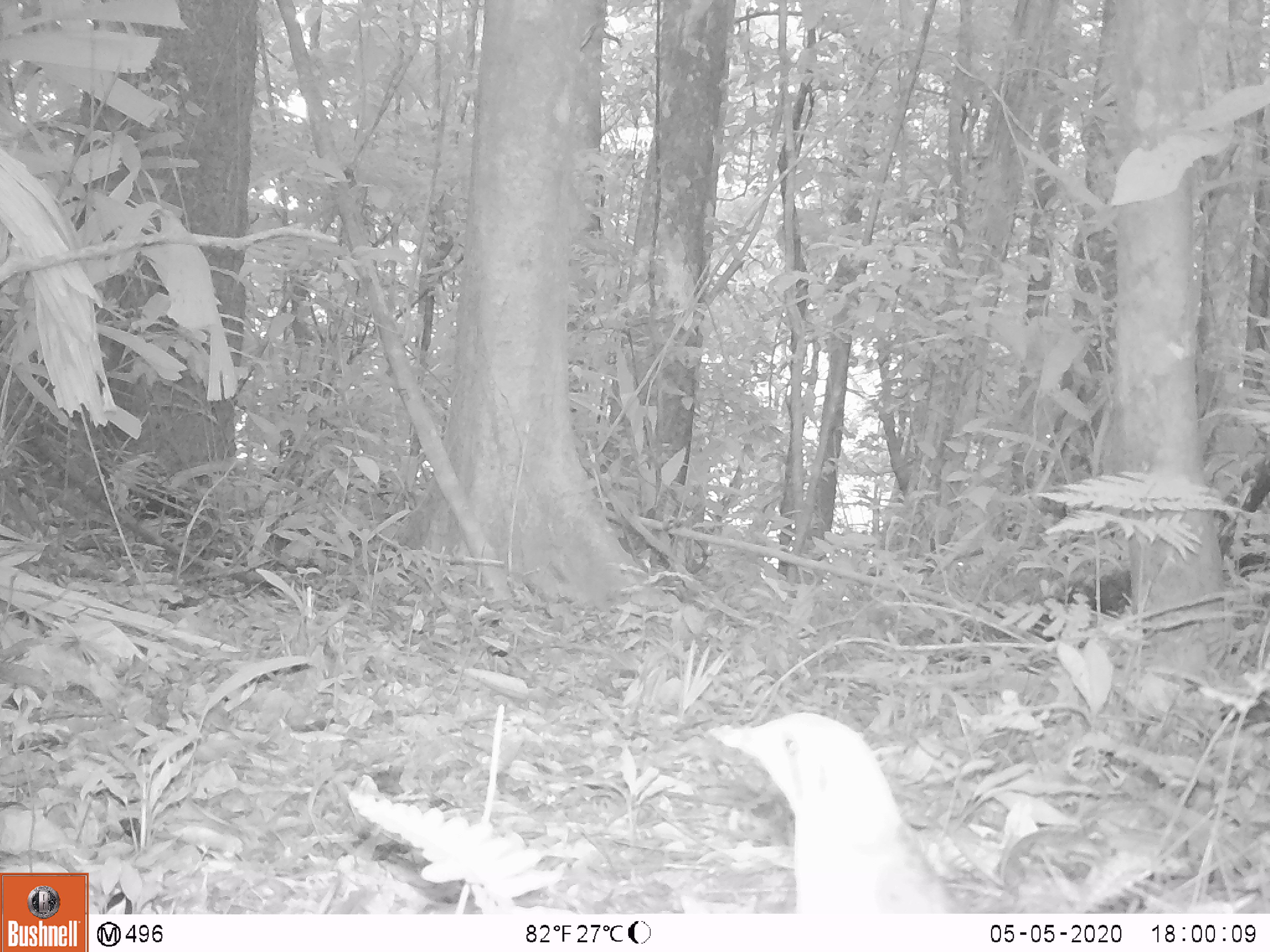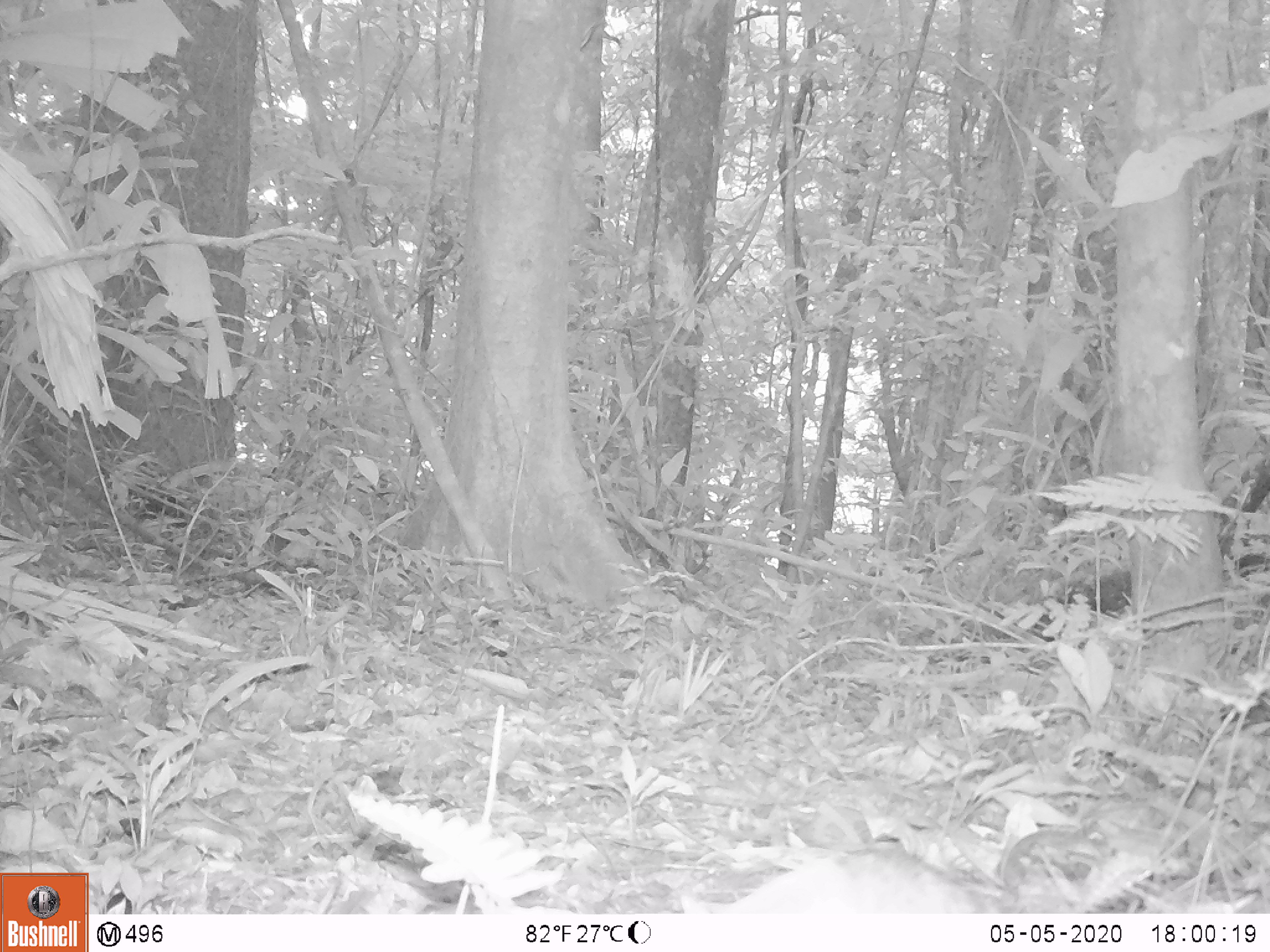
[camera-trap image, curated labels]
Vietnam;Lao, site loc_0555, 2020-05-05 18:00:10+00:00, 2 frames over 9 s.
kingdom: Animalia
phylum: Chordata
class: Aves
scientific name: Aves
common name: bird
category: unidentified bird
Unidentified bird (bird) (Aves). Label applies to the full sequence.